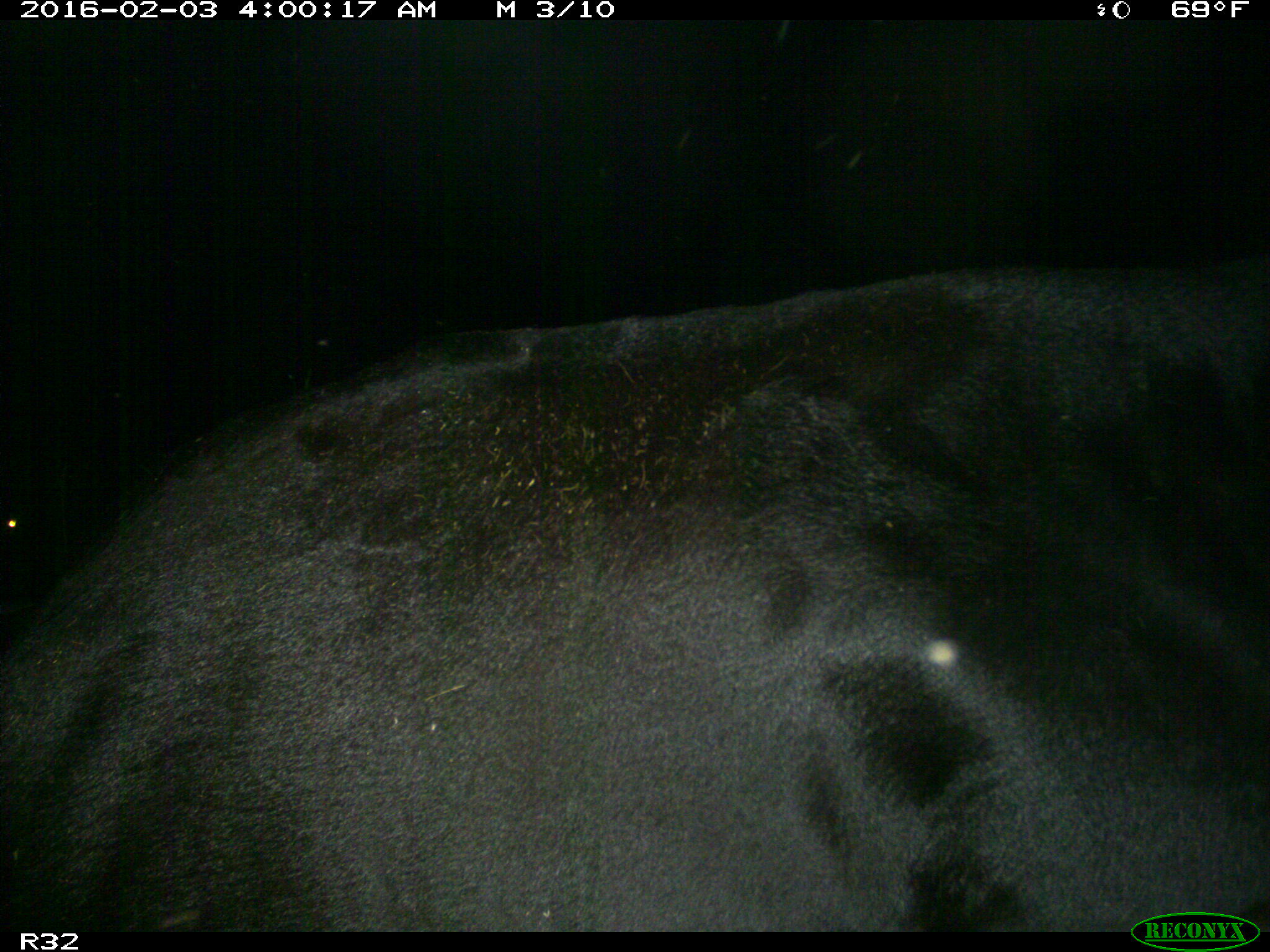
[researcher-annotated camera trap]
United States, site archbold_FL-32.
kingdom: Animalia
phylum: Chordata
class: Mammalia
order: Artiodactyla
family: Bovidae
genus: Bos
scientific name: Bos taurus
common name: domestic cow